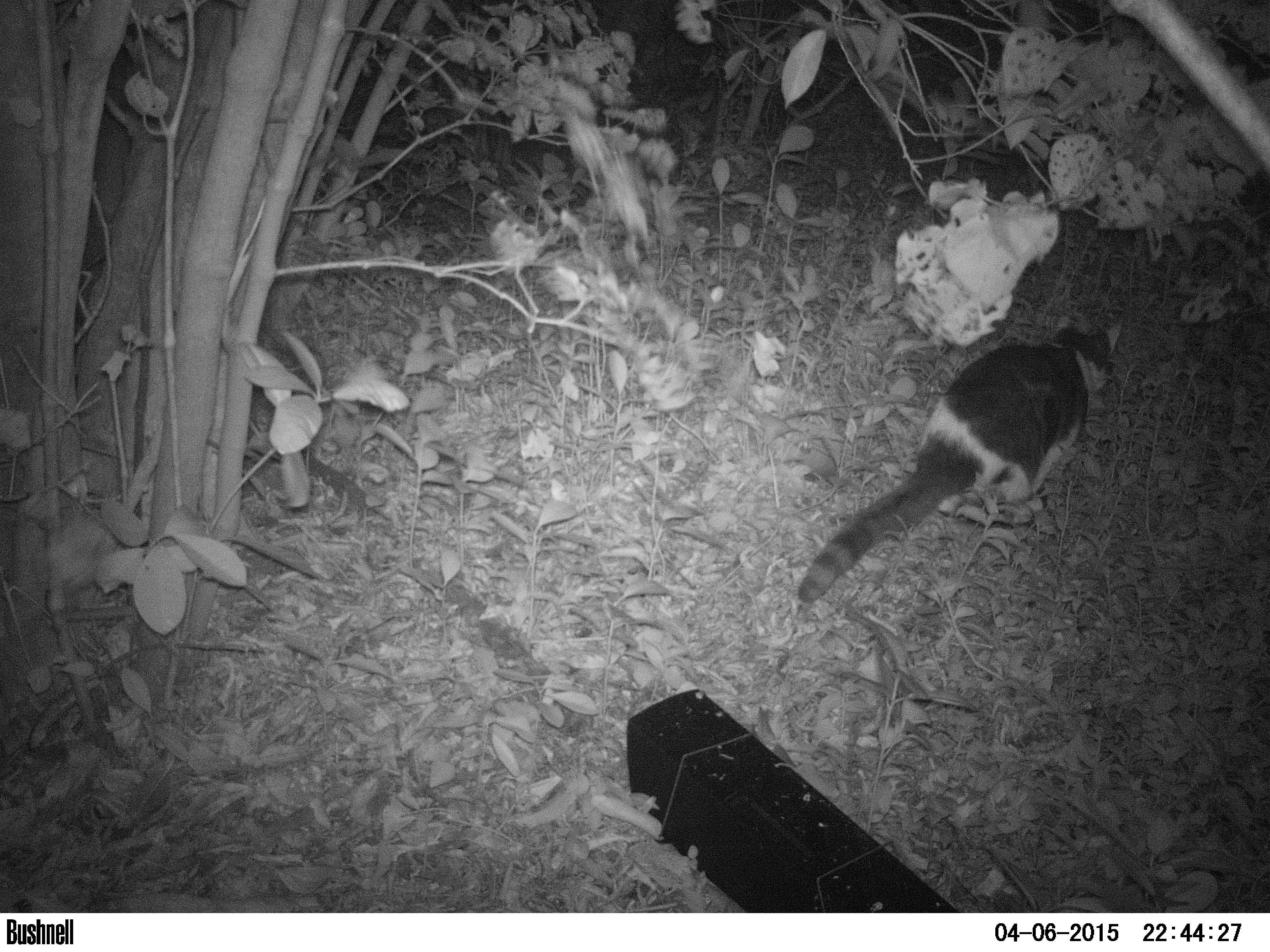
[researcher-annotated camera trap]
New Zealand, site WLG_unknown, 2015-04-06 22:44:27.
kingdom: Animalia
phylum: Chordata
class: Mammalia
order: Carnivora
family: Felidae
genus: Felis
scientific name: Felis catus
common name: domestic cat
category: cat